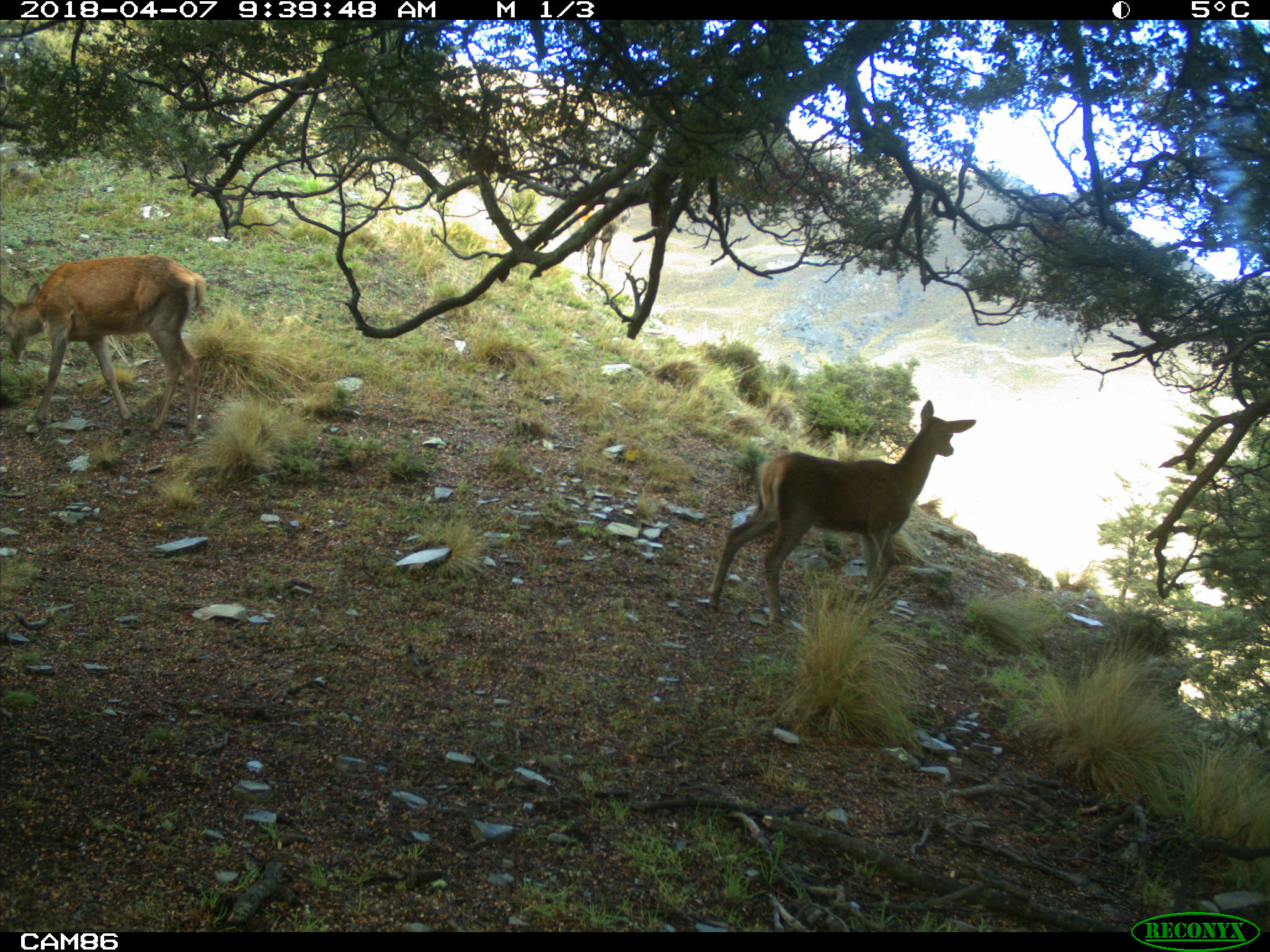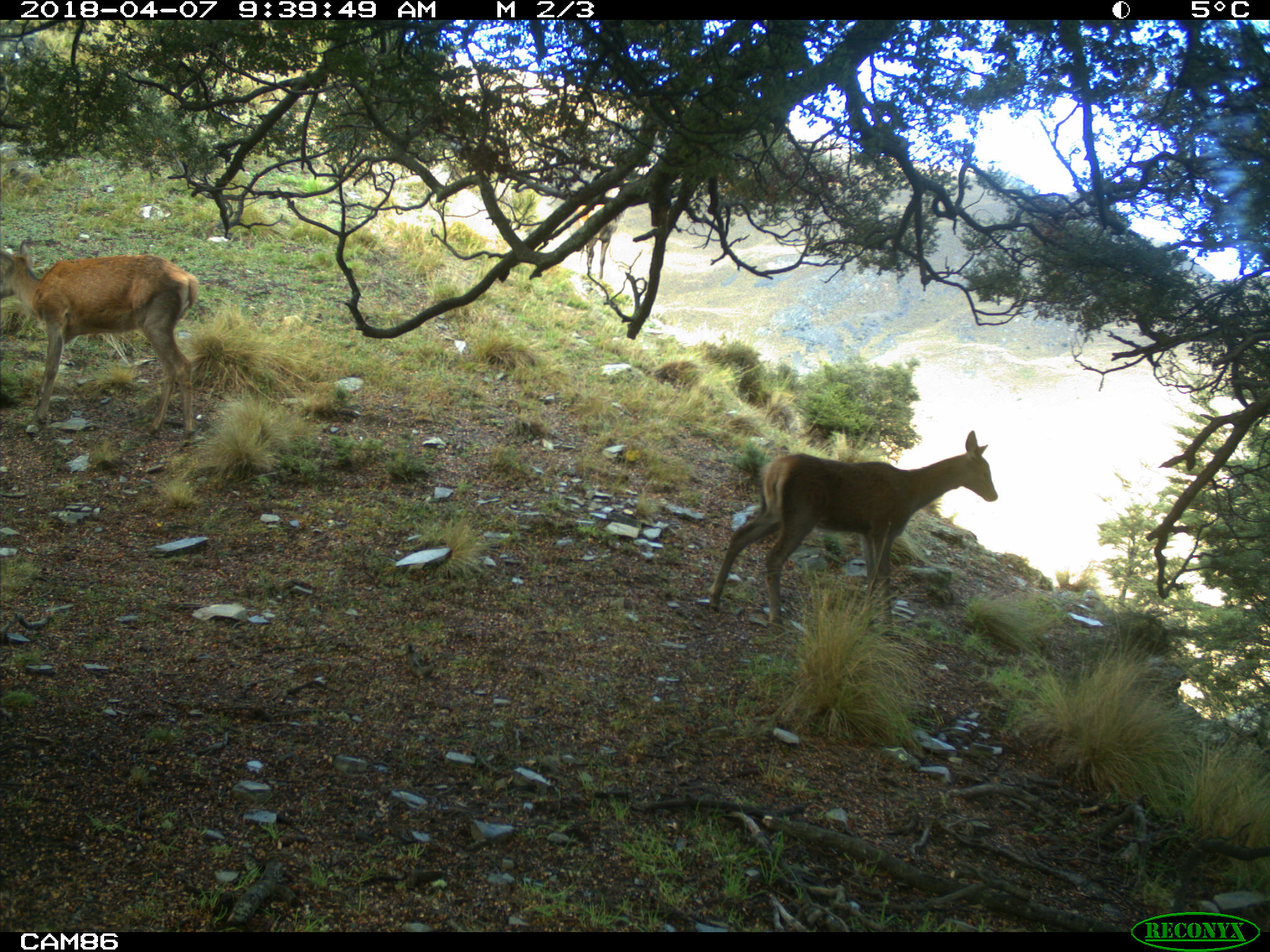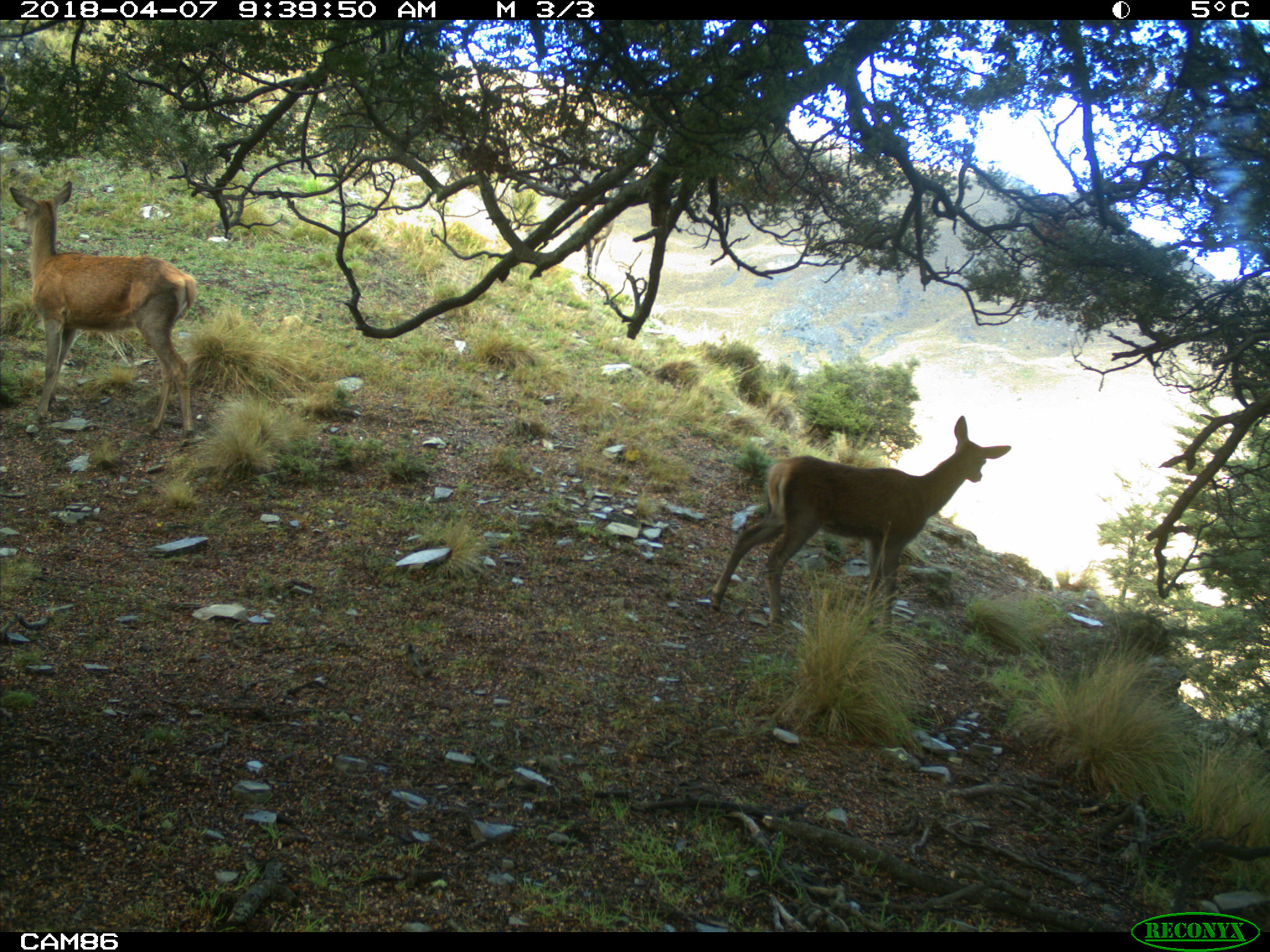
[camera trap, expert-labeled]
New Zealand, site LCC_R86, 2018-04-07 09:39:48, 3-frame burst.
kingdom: Animalia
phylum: Chordata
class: Mammalia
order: Artiodactyla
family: Cervidae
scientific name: Cervidae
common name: deer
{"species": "deer (Cervidae)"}